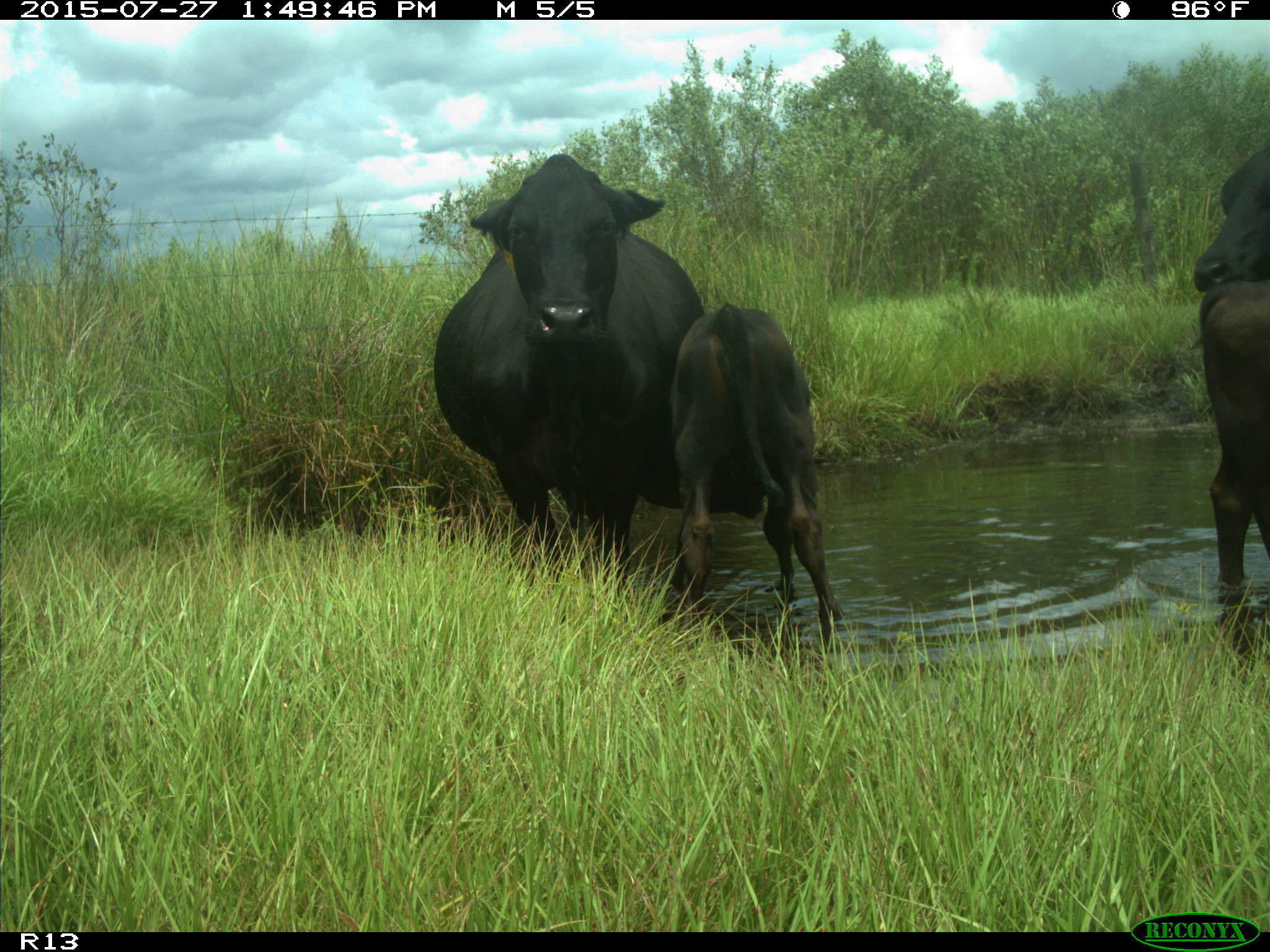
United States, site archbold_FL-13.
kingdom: Animalia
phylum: Chordata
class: Mammalia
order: Artiodactyla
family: Bovidae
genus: Bos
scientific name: Bos taurus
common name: domestic cow